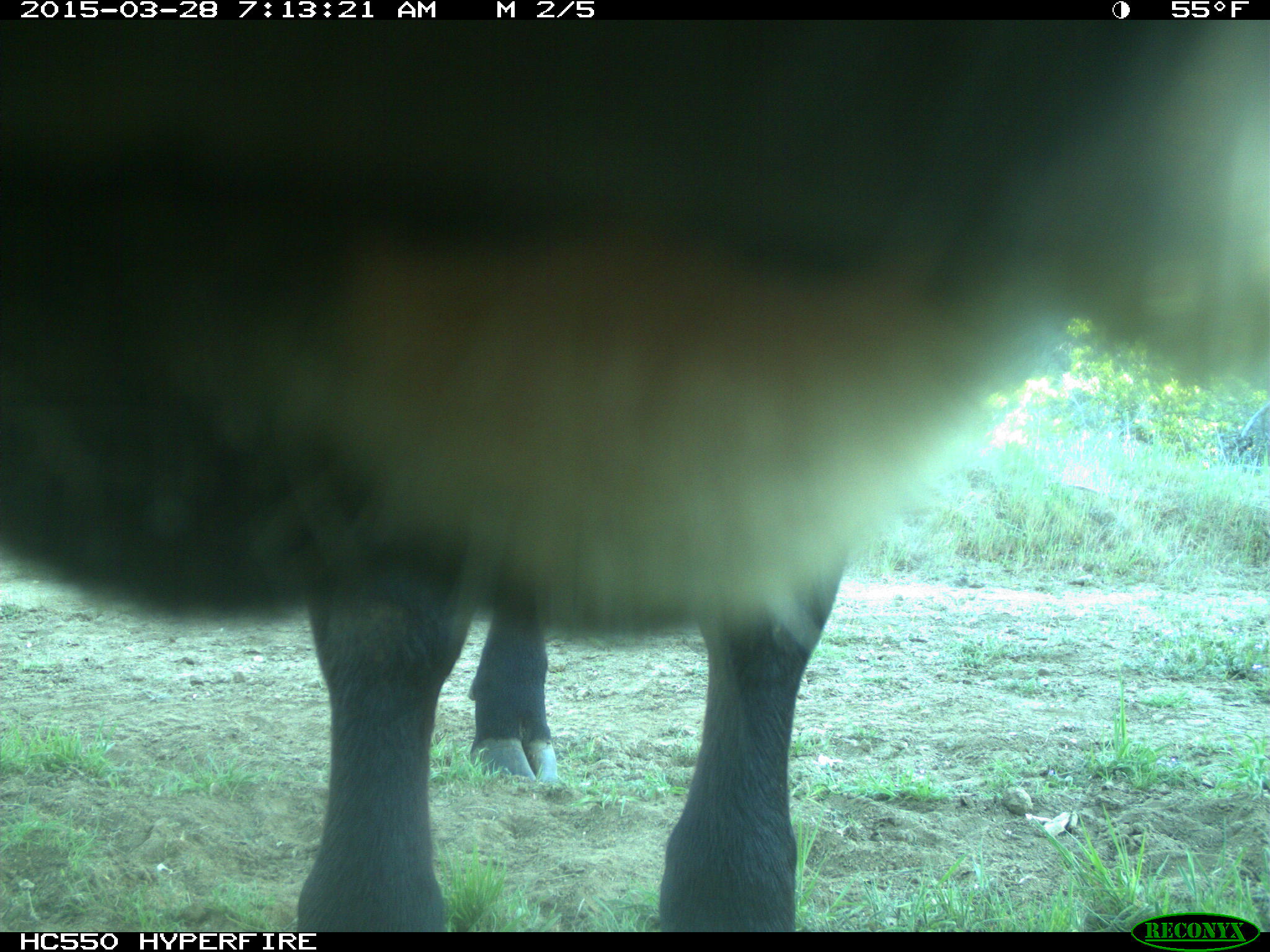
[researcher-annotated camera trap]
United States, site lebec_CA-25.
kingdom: Animalia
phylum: Chordata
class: Mammalia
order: Artiodactyla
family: Bovidae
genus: Bos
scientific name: Bos taurus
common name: domestic cow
Bos taurus (domestic cow).